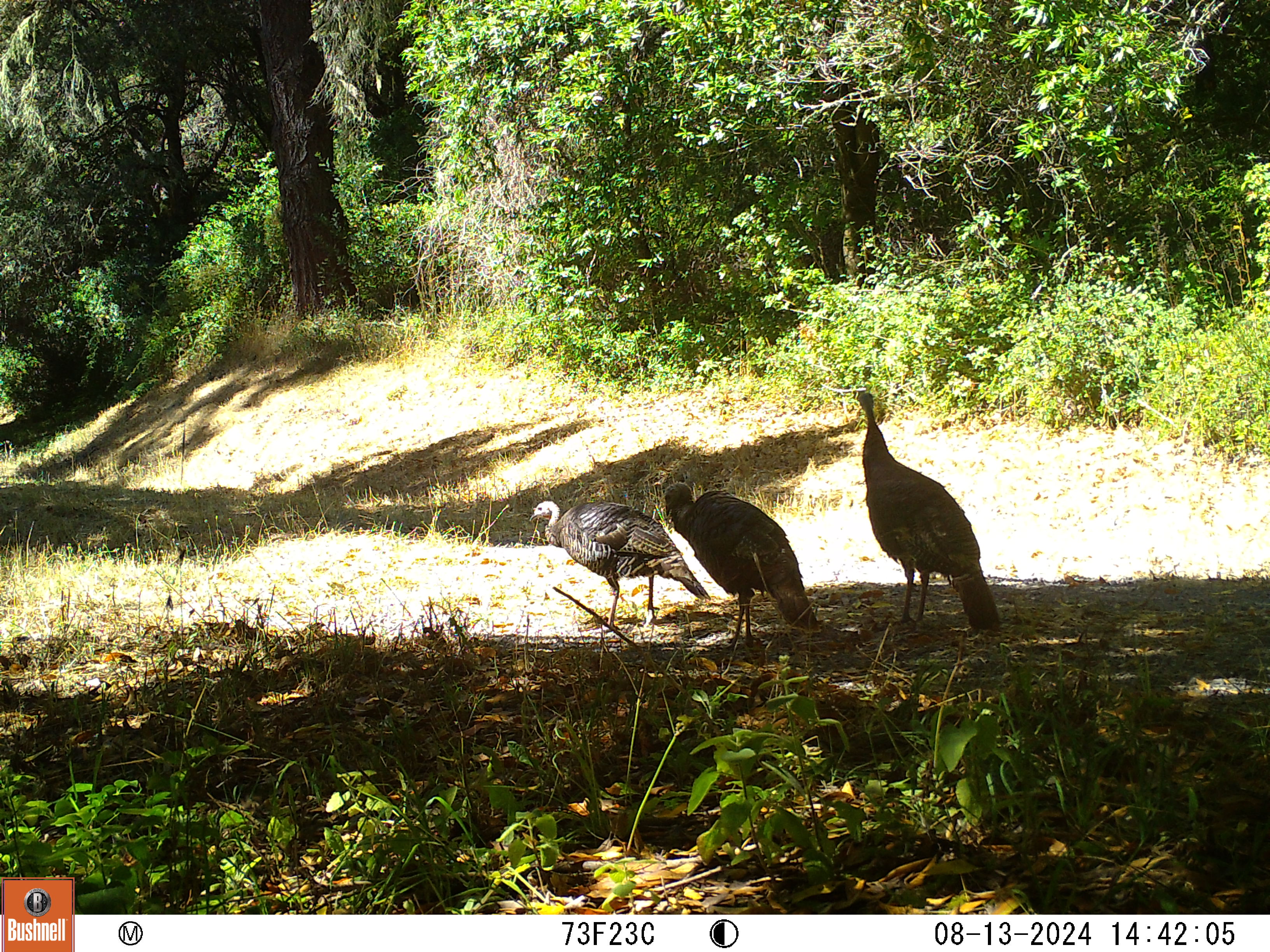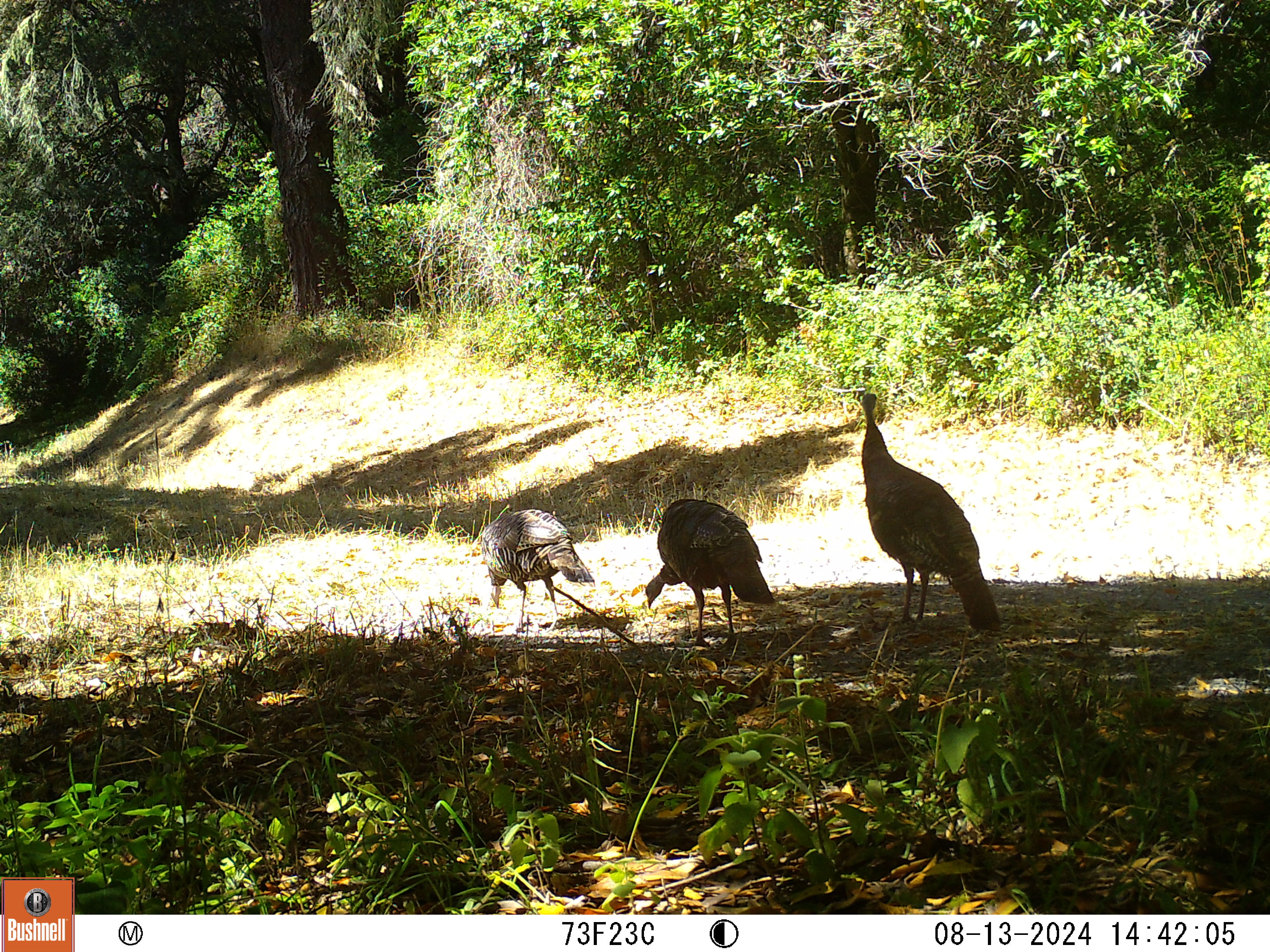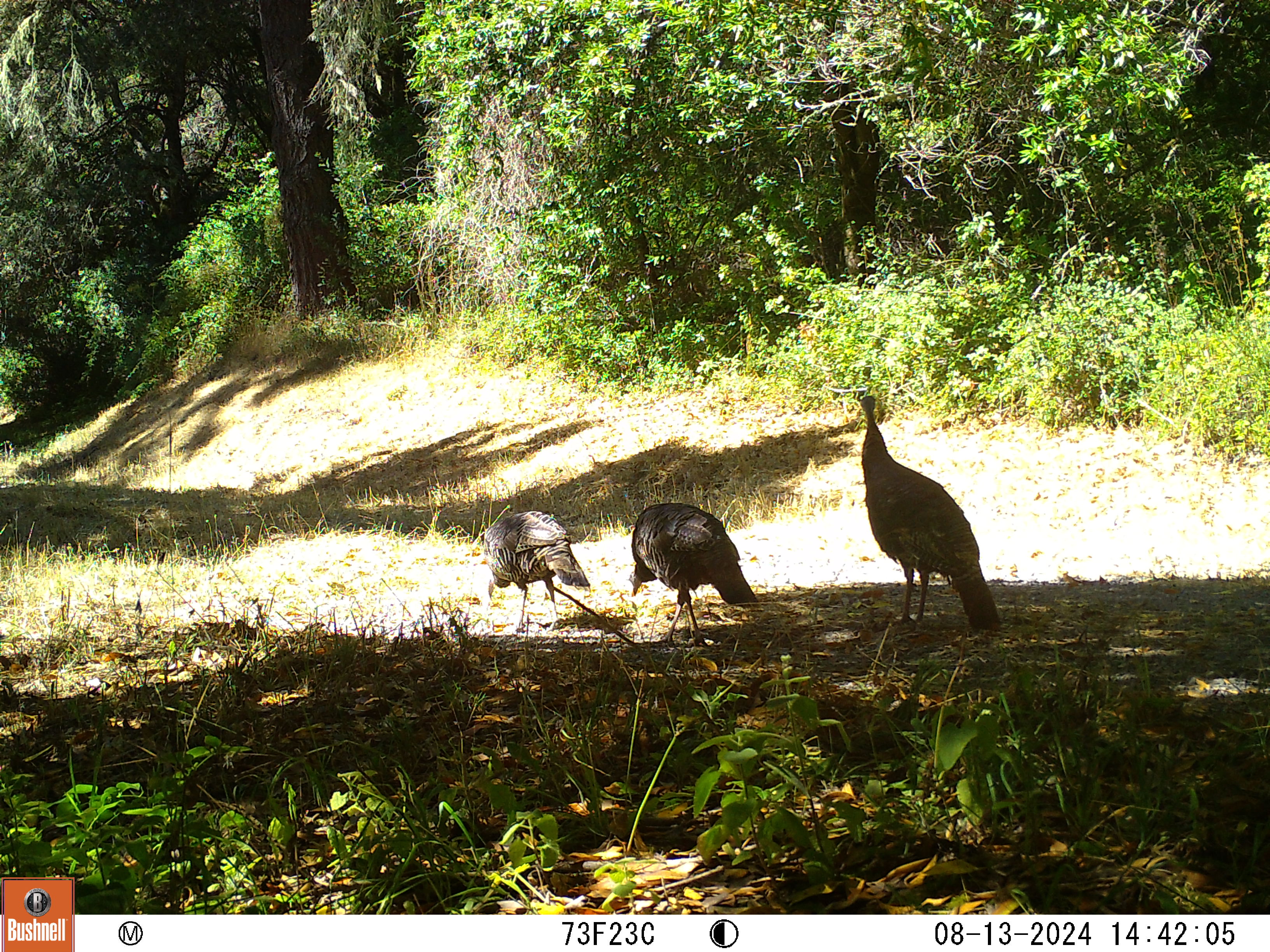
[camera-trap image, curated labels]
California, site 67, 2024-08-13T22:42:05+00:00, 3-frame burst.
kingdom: Animalia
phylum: Chordata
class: Aves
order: Galliformes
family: Phasianidae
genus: Meleagris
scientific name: Meleagris gallopavo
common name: turkey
Turkey (Meleagris gallopavo).